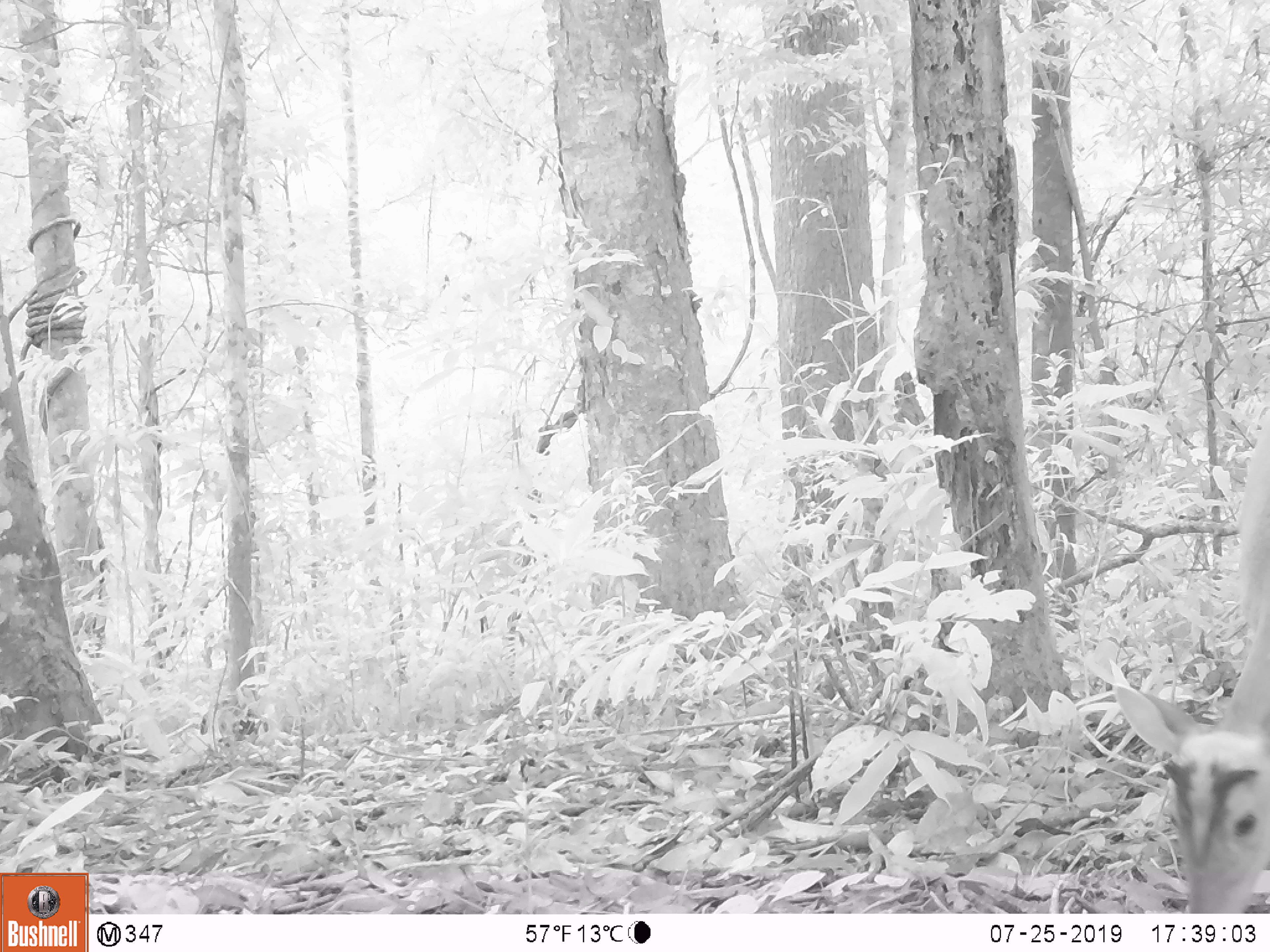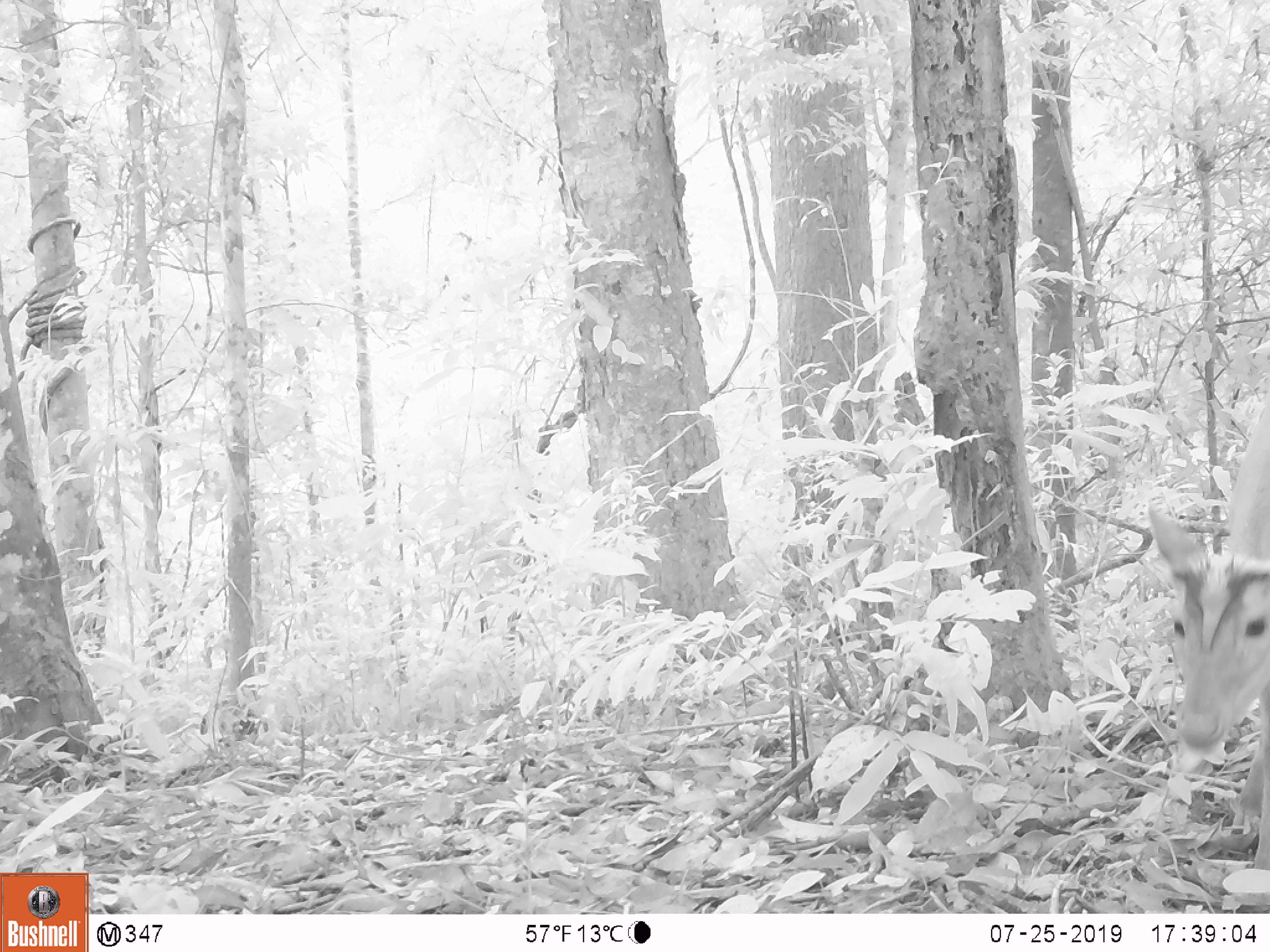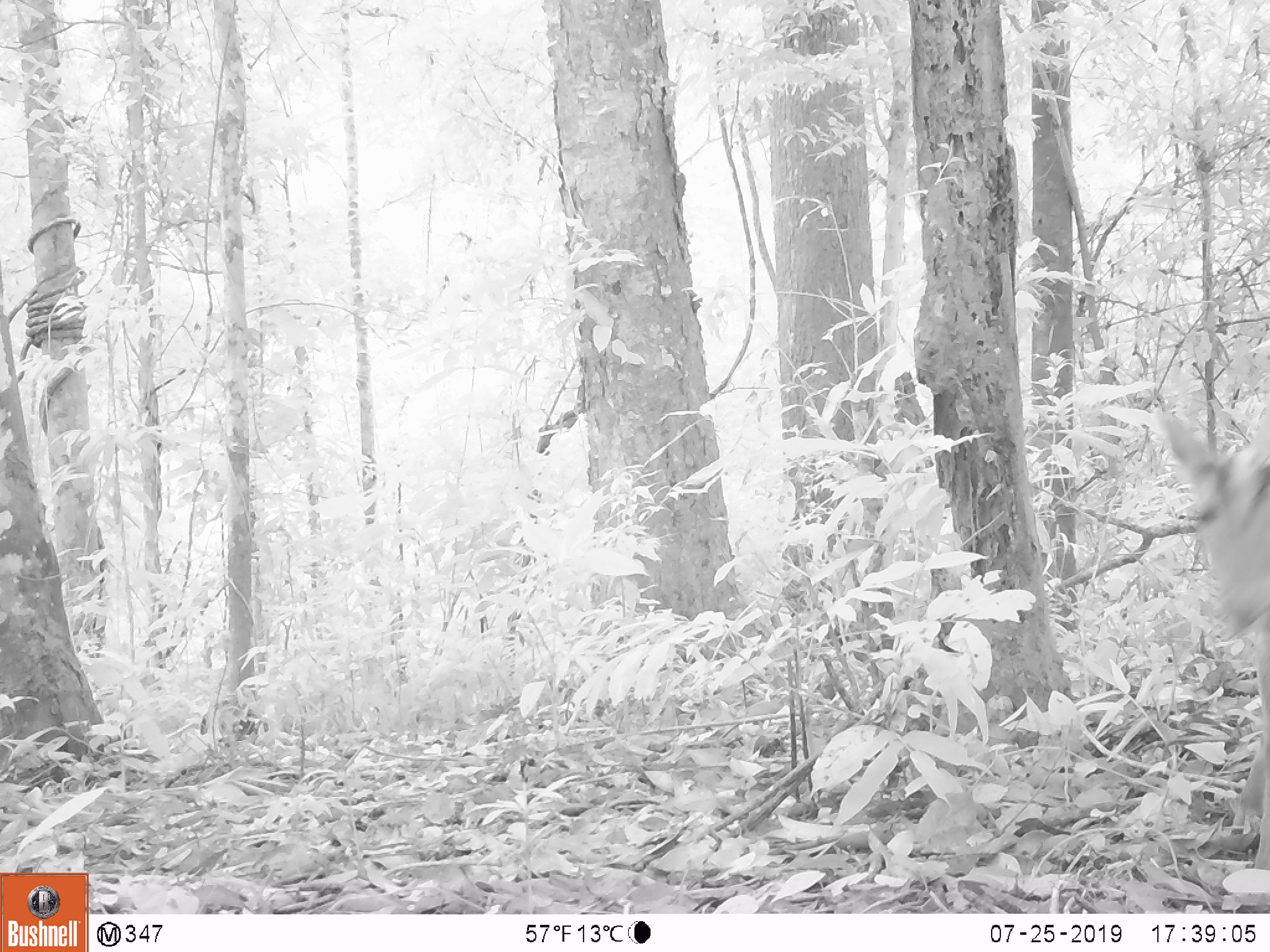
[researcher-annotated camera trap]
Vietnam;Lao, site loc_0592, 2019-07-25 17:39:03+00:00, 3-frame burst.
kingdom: Animalia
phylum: Chordata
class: Mammalia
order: Artiodactyla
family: Cervidae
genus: Muntiacus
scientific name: Muntiacus muntjak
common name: red muntjac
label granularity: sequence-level